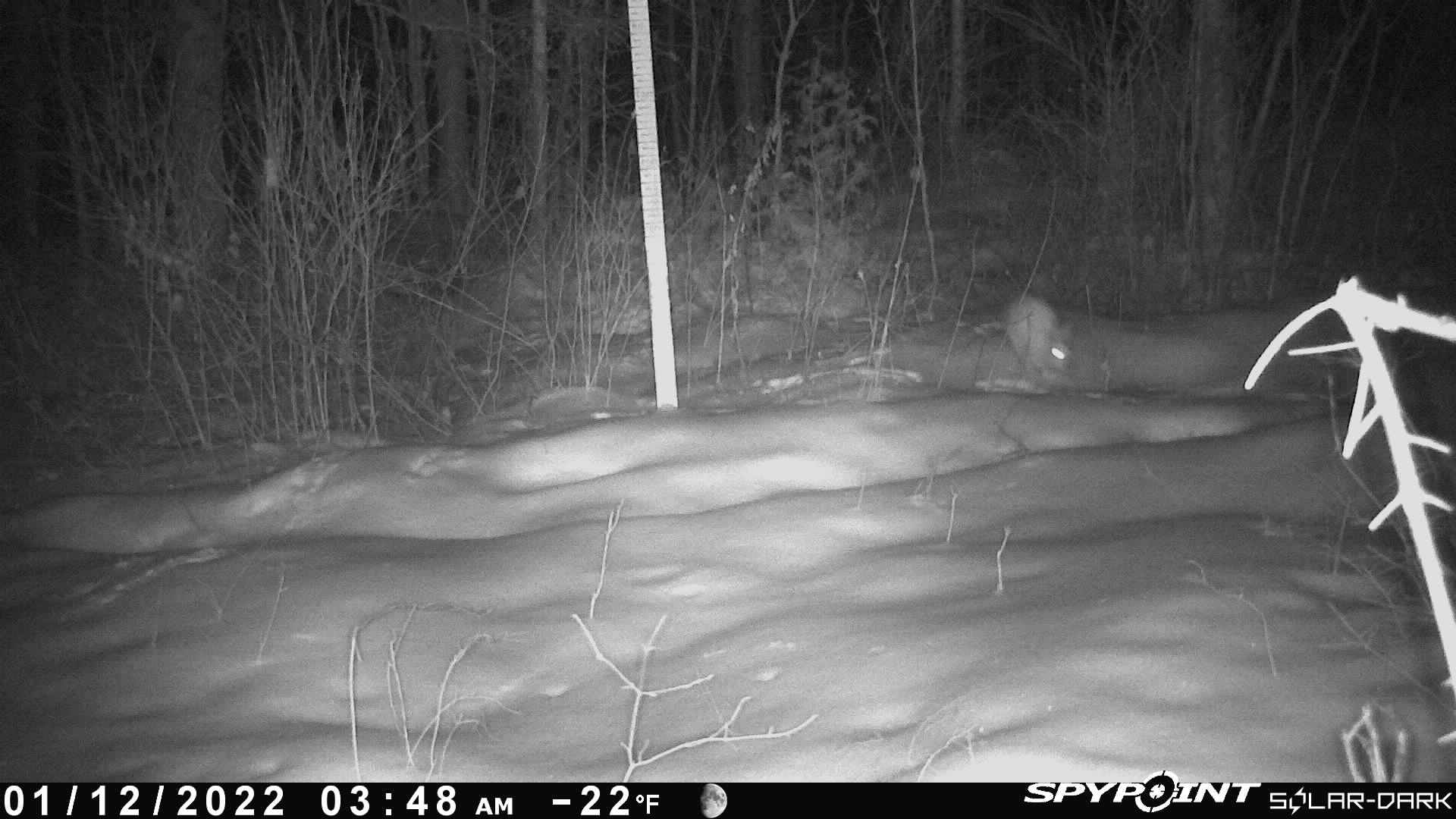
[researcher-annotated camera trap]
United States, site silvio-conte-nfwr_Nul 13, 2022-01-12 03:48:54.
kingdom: Animalia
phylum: Chordata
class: Mammalia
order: Lagomorpha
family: Leporidae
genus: Lepus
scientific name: Lepus americanus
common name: snowshoe hare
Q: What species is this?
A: Snowshoe hare (Lepus americanus).